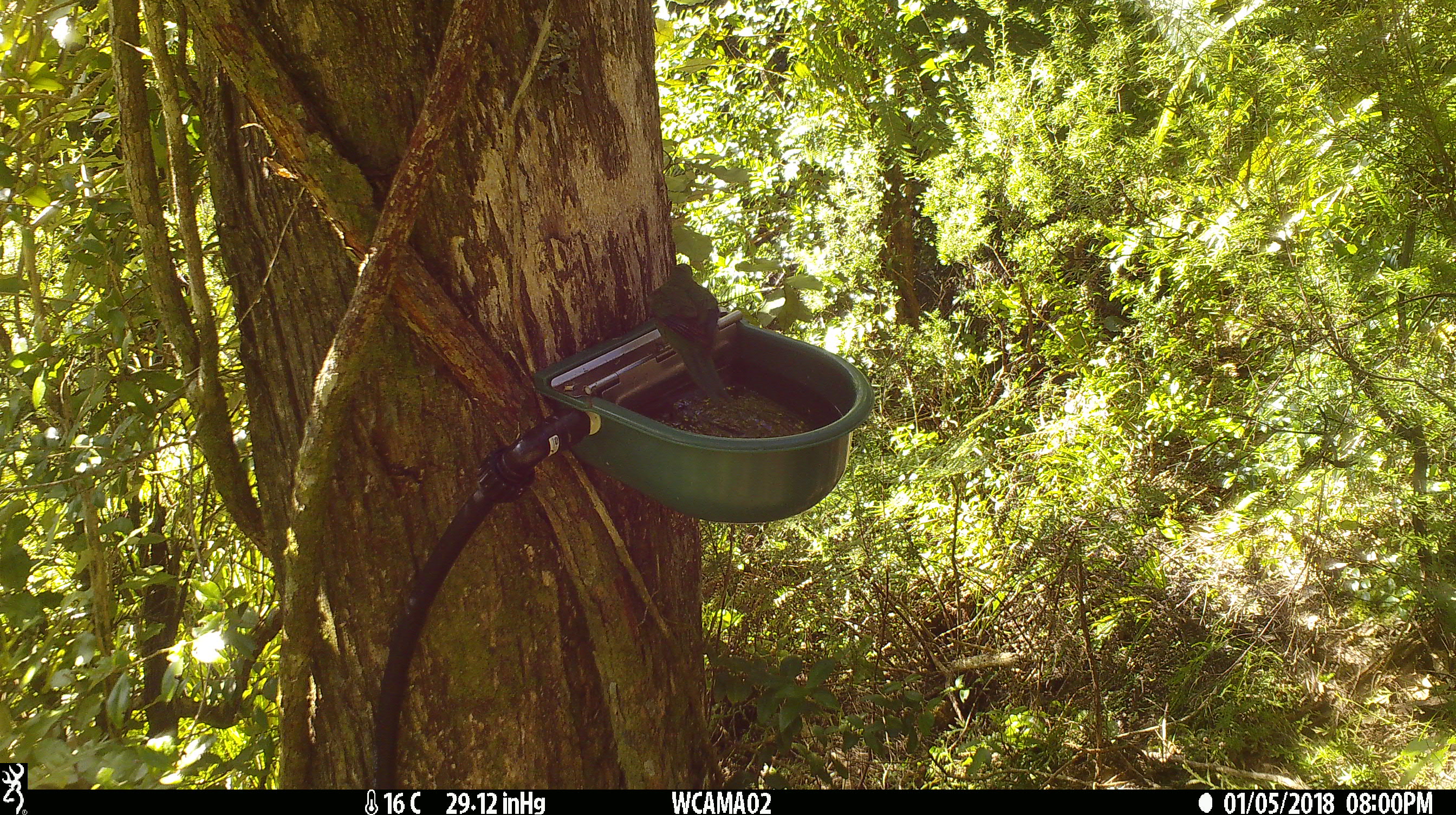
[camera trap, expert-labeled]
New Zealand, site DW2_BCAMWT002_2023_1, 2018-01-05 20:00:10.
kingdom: Animalia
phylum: Chordata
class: Aves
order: Psittaciformes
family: Psittaculidae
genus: Cyanoramphus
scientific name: Cyanoramphus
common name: parakeet